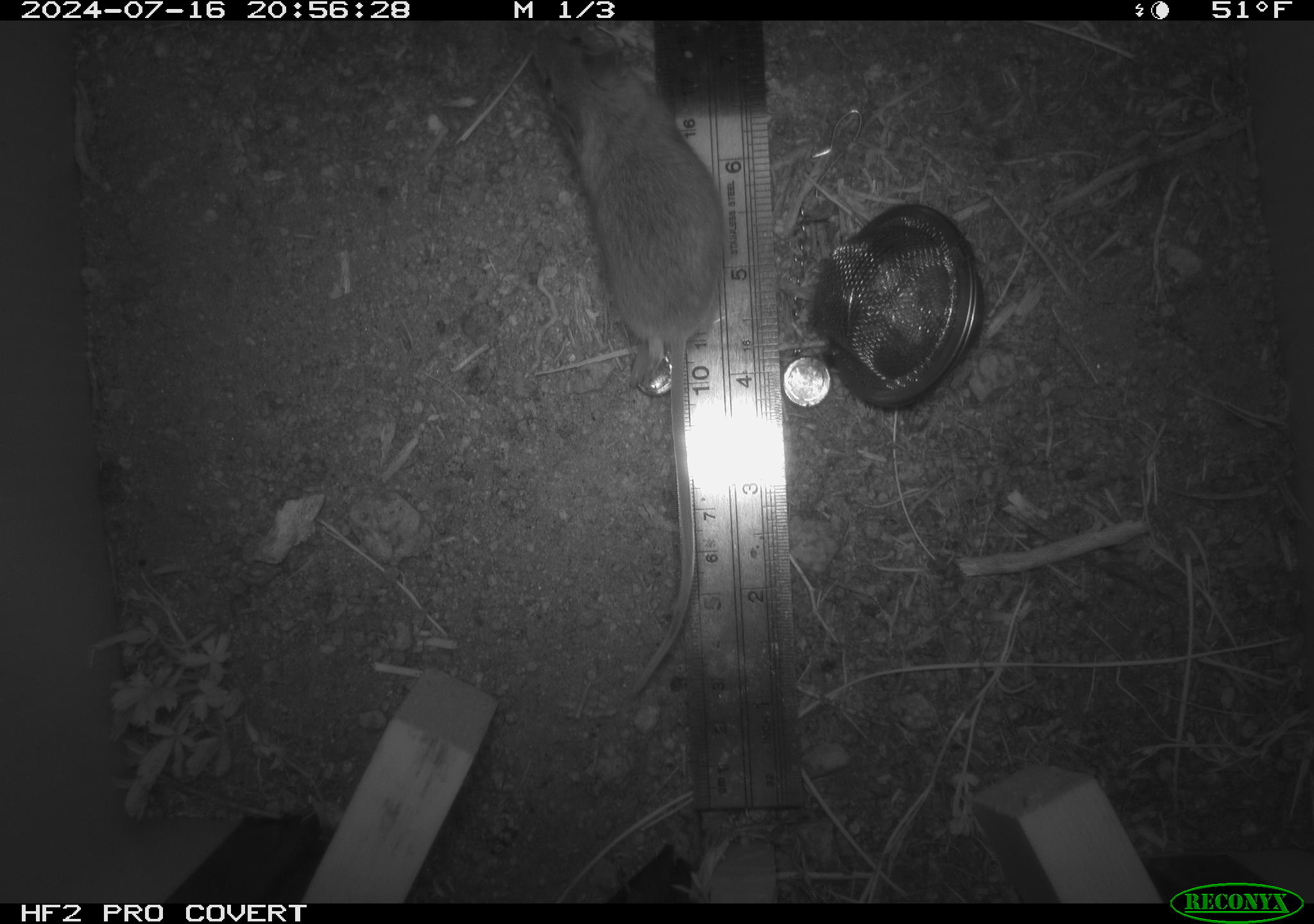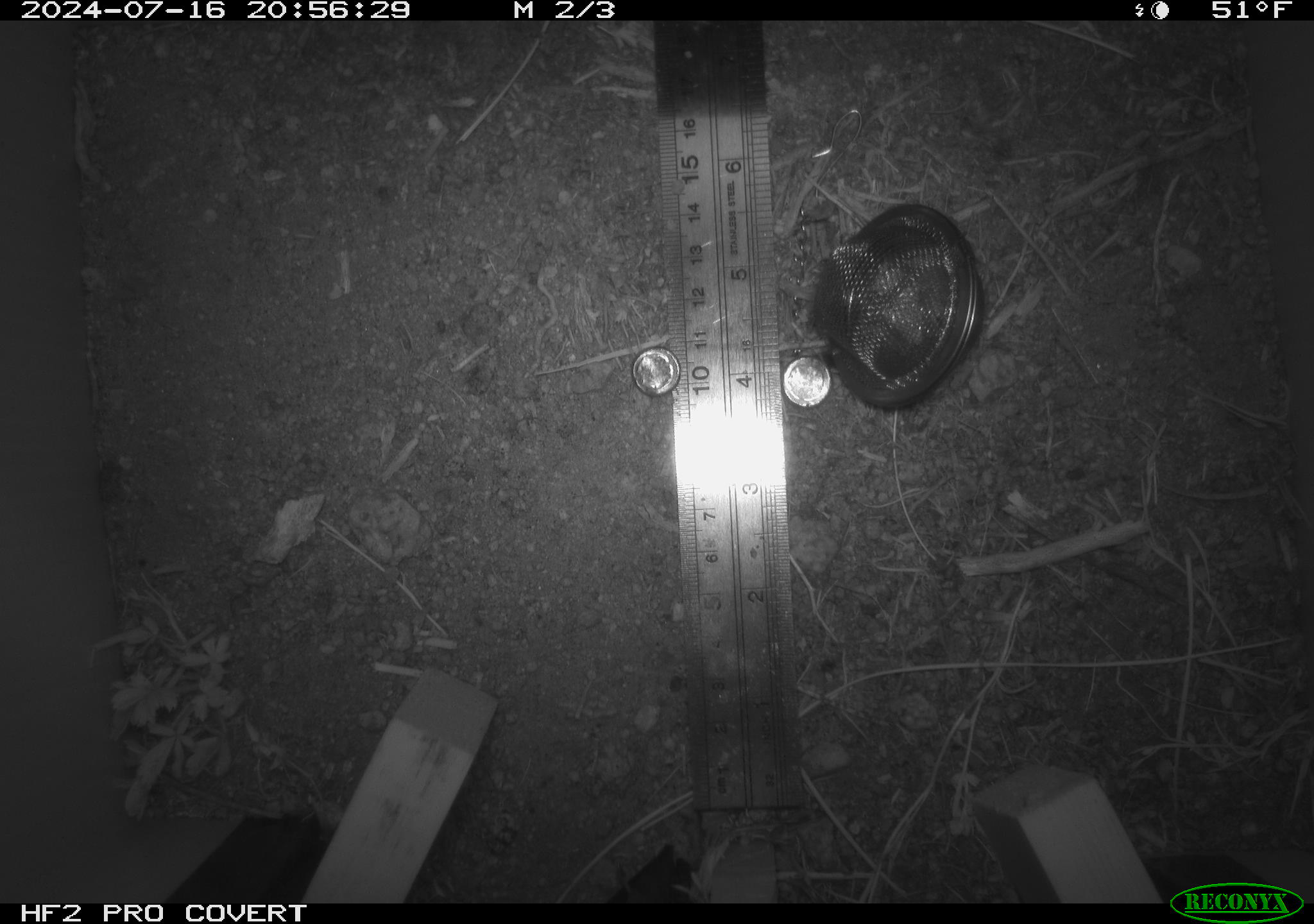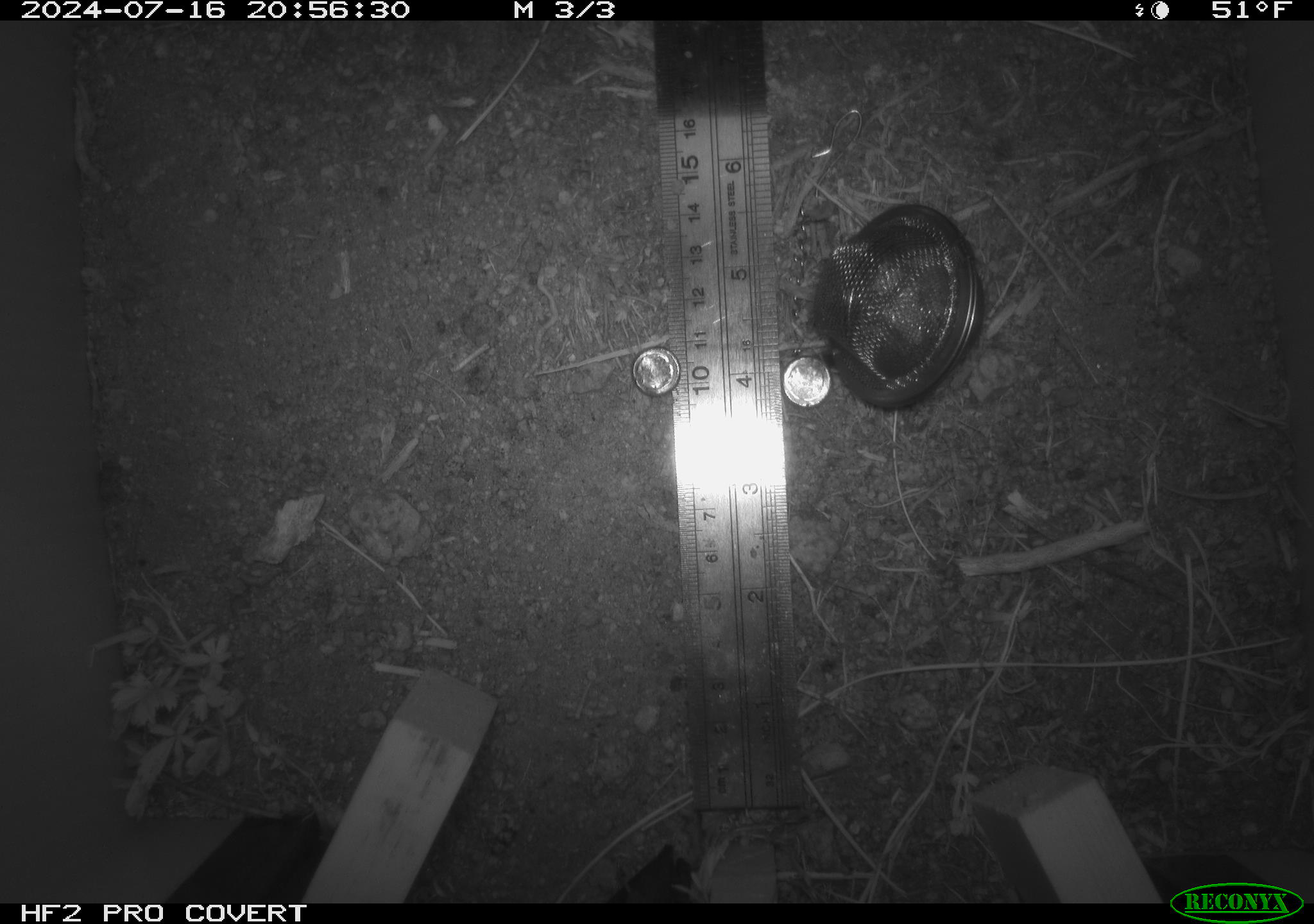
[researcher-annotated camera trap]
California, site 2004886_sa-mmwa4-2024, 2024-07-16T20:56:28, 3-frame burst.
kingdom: Animalia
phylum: Chordata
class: Mammalia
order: Rodentia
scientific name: Rodentia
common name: mouse species